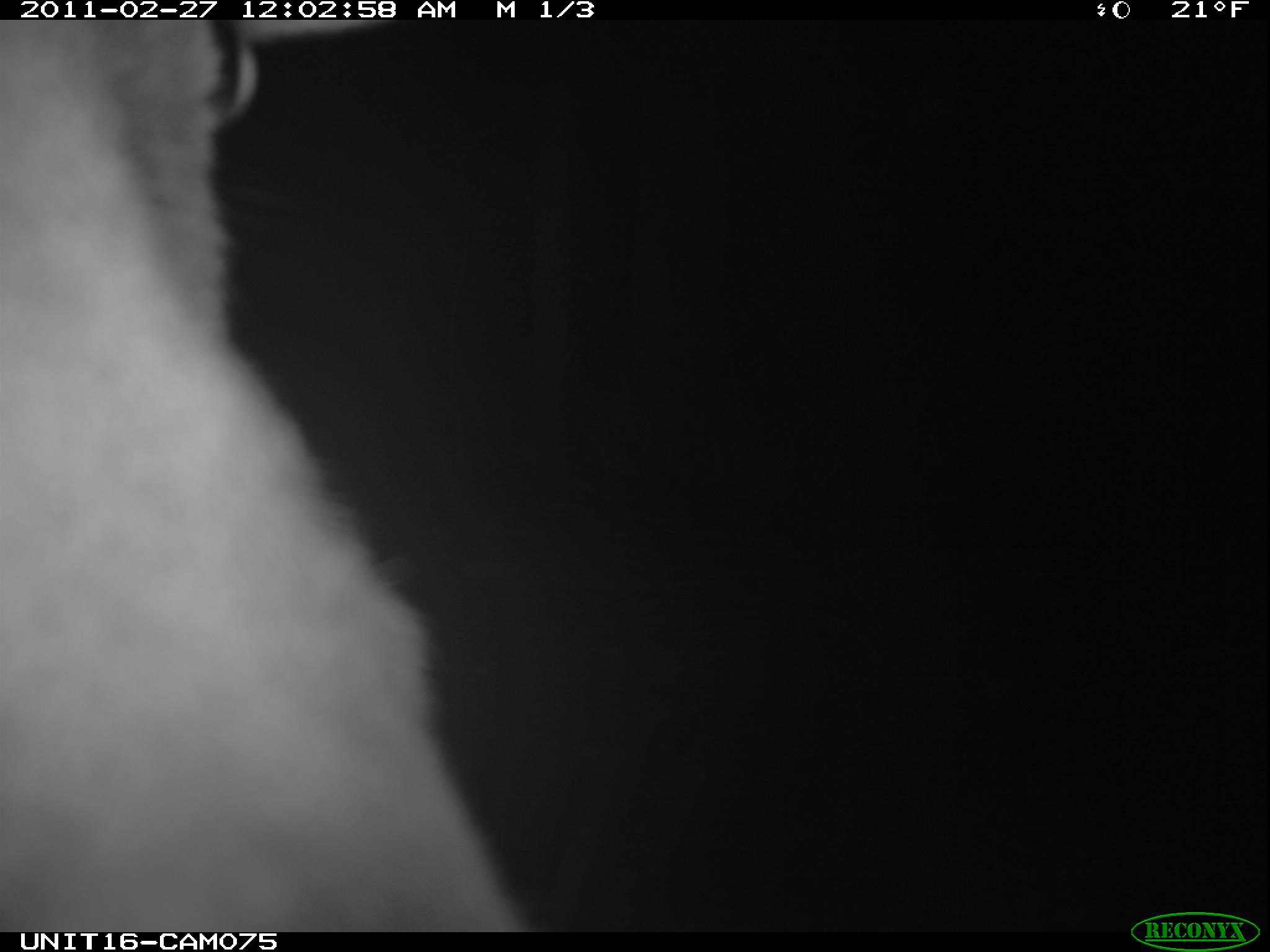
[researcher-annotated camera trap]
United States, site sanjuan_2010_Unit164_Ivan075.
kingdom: Animalia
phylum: Chordata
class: Mammalia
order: Artiodactyla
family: Cervidae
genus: Cervus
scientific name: Cervus elaphus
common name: red deer